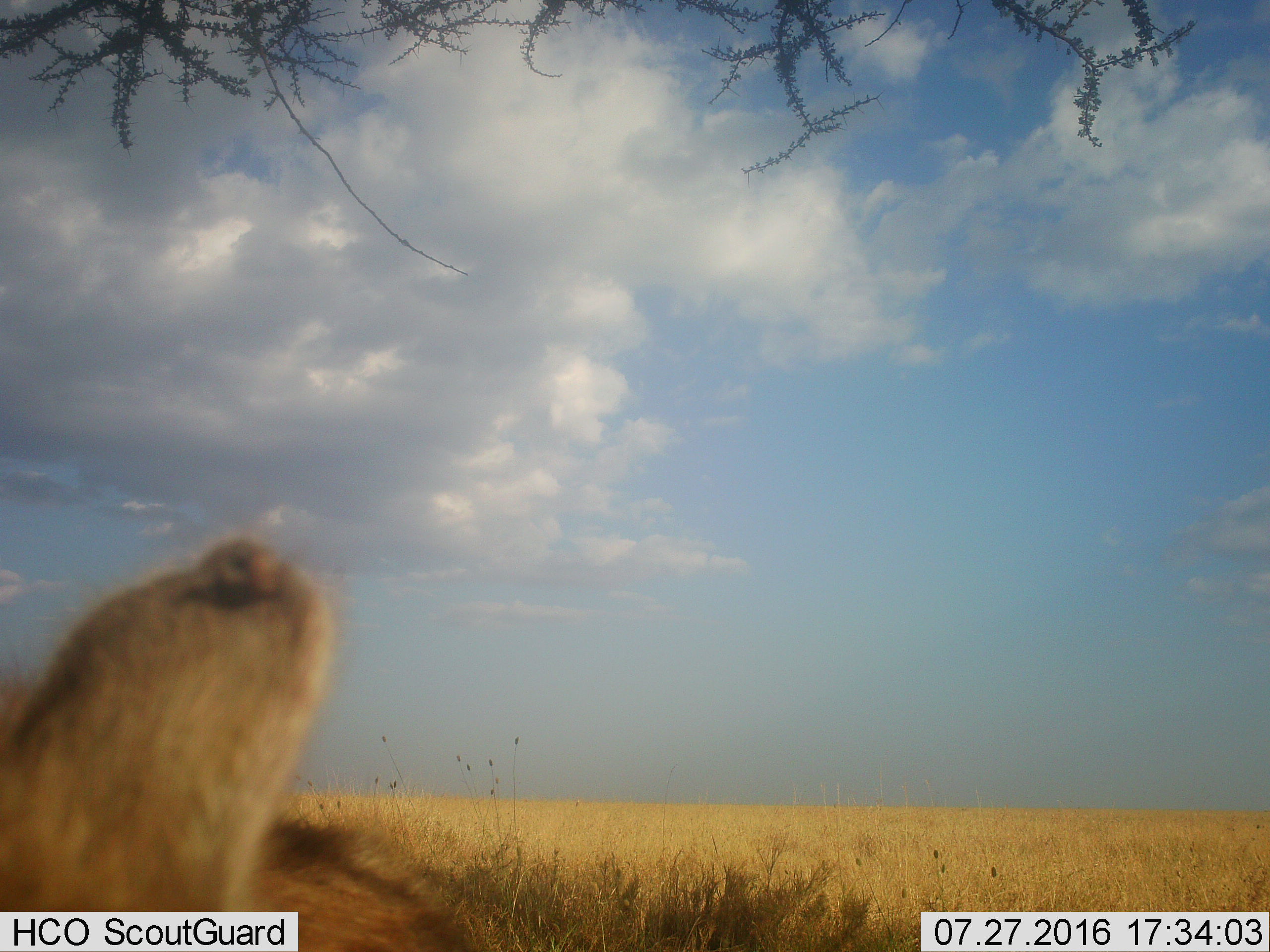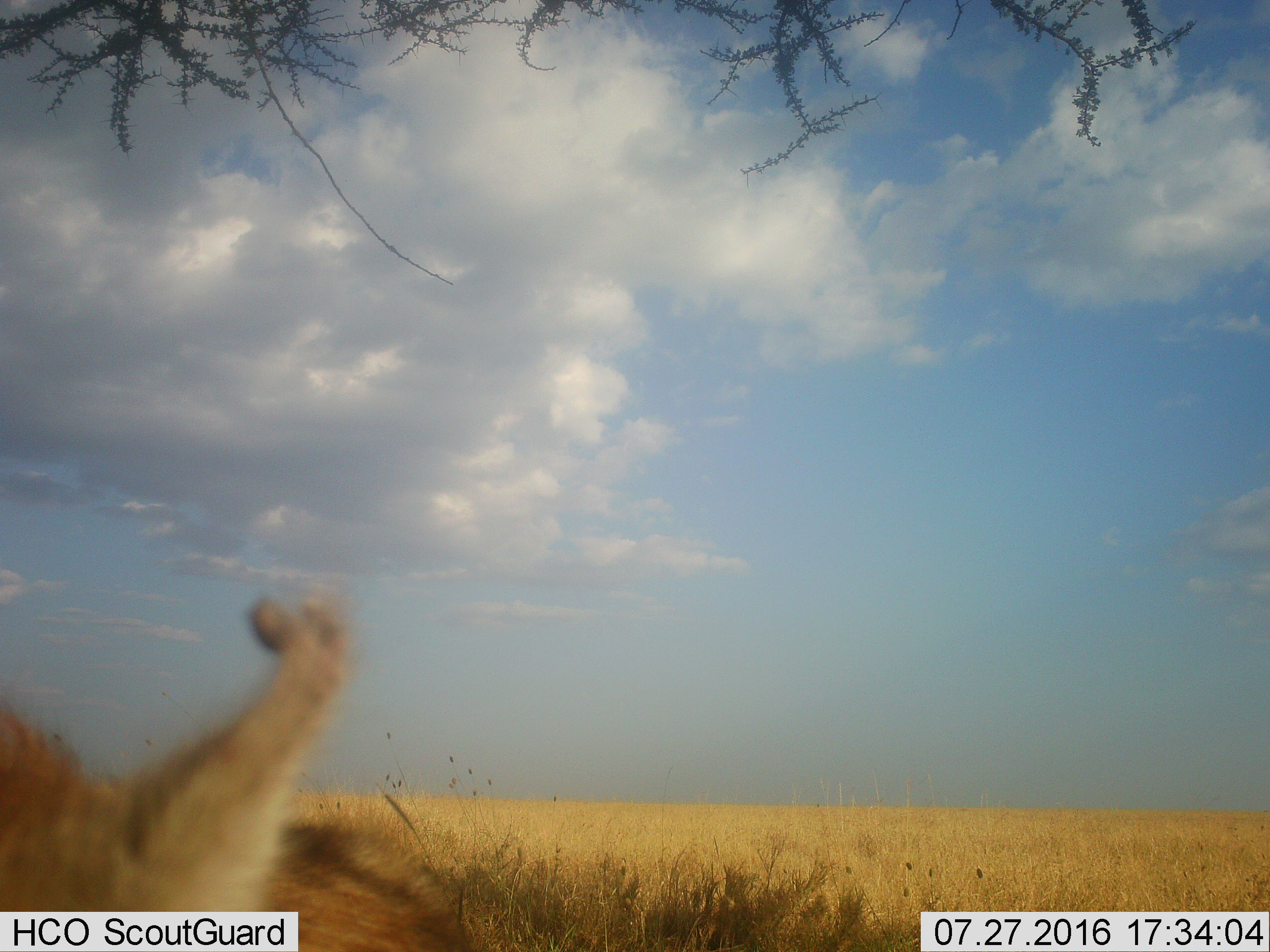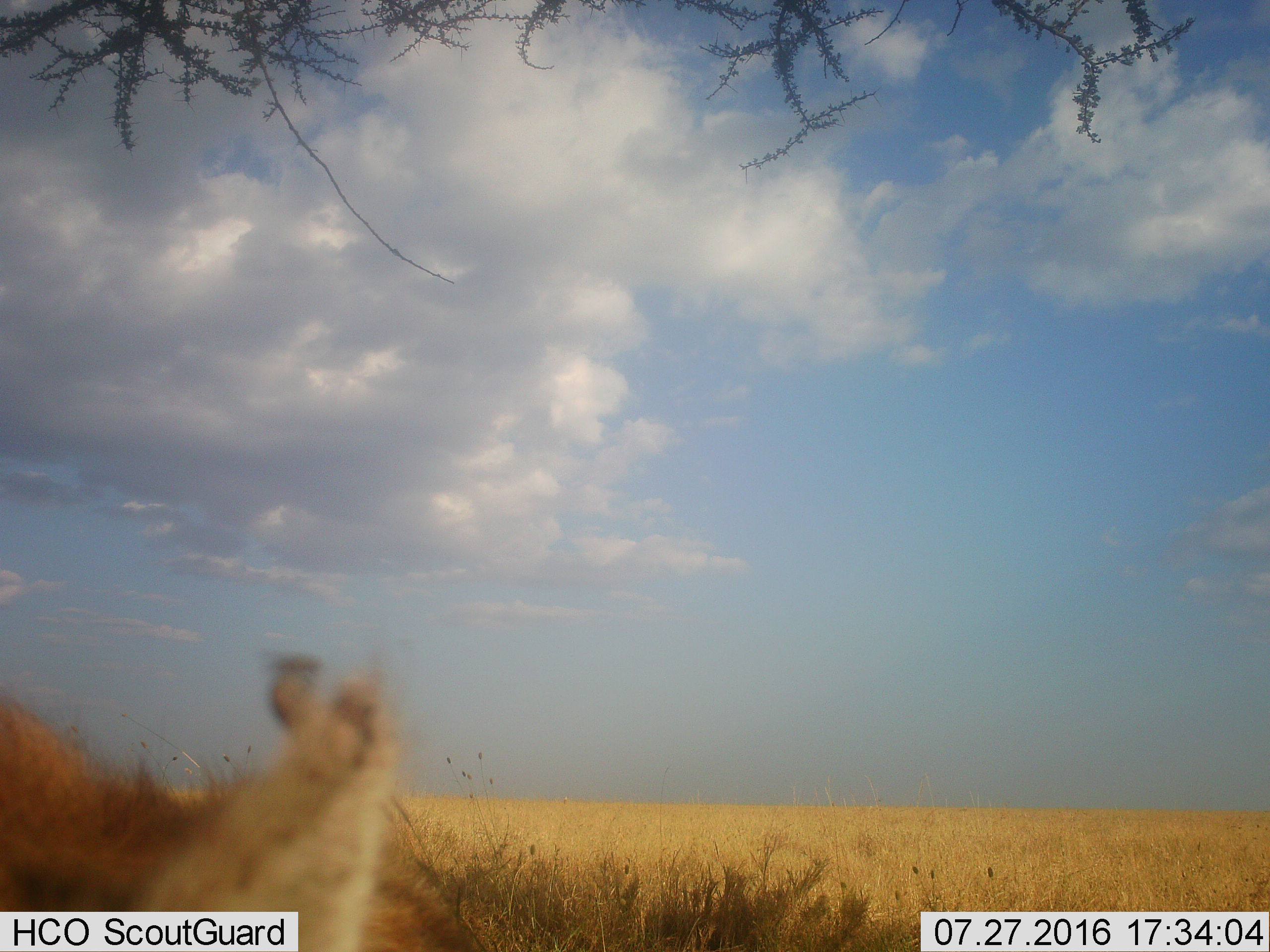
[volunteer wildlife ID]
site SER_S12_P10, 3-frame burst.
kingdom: Animalia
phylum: Chordata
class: Mammalia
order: Carnivora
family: Felidae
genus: Panthera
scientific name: Panthera leo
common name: lion female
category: lionfemale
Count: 1.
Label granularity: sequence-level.